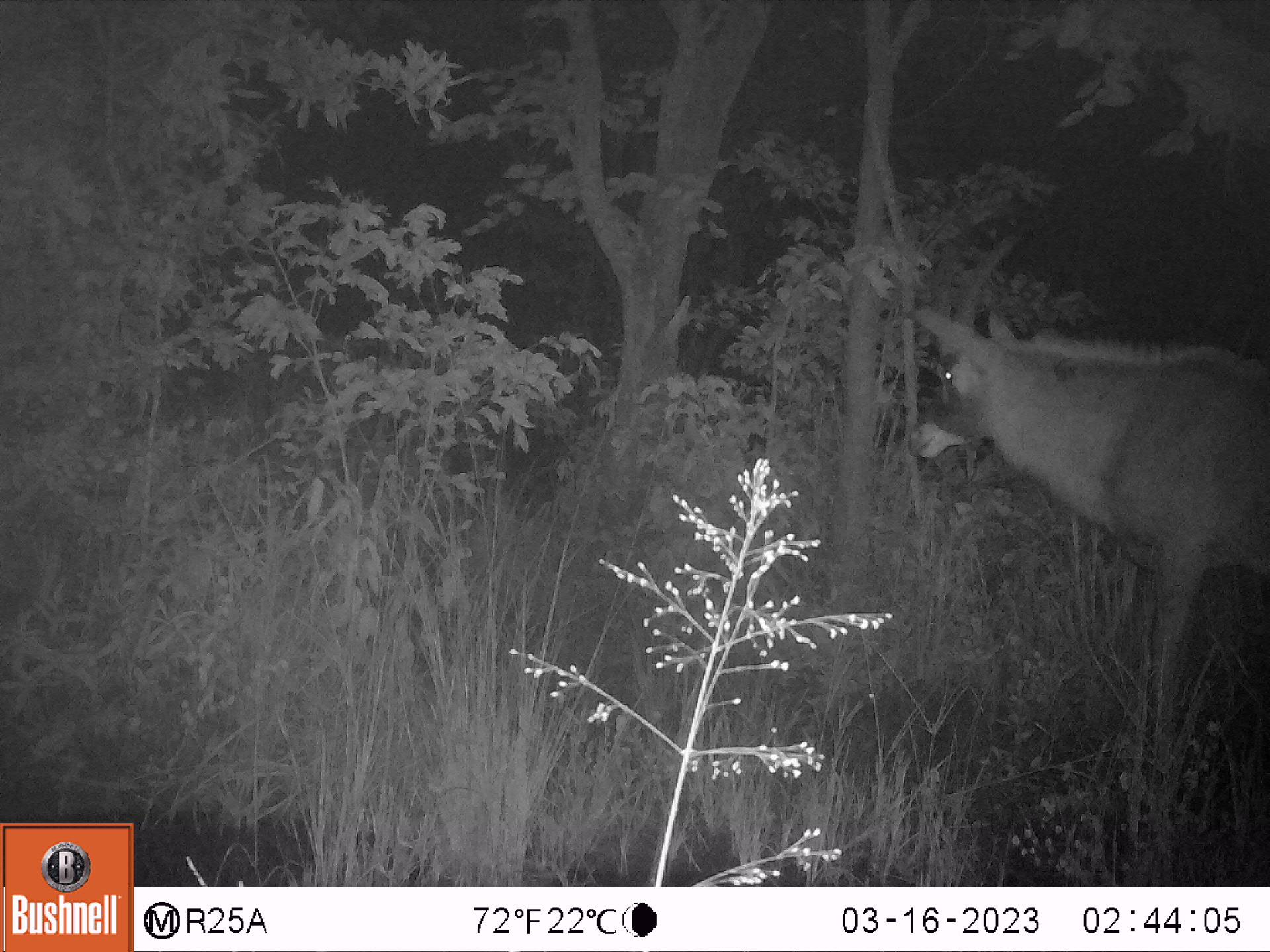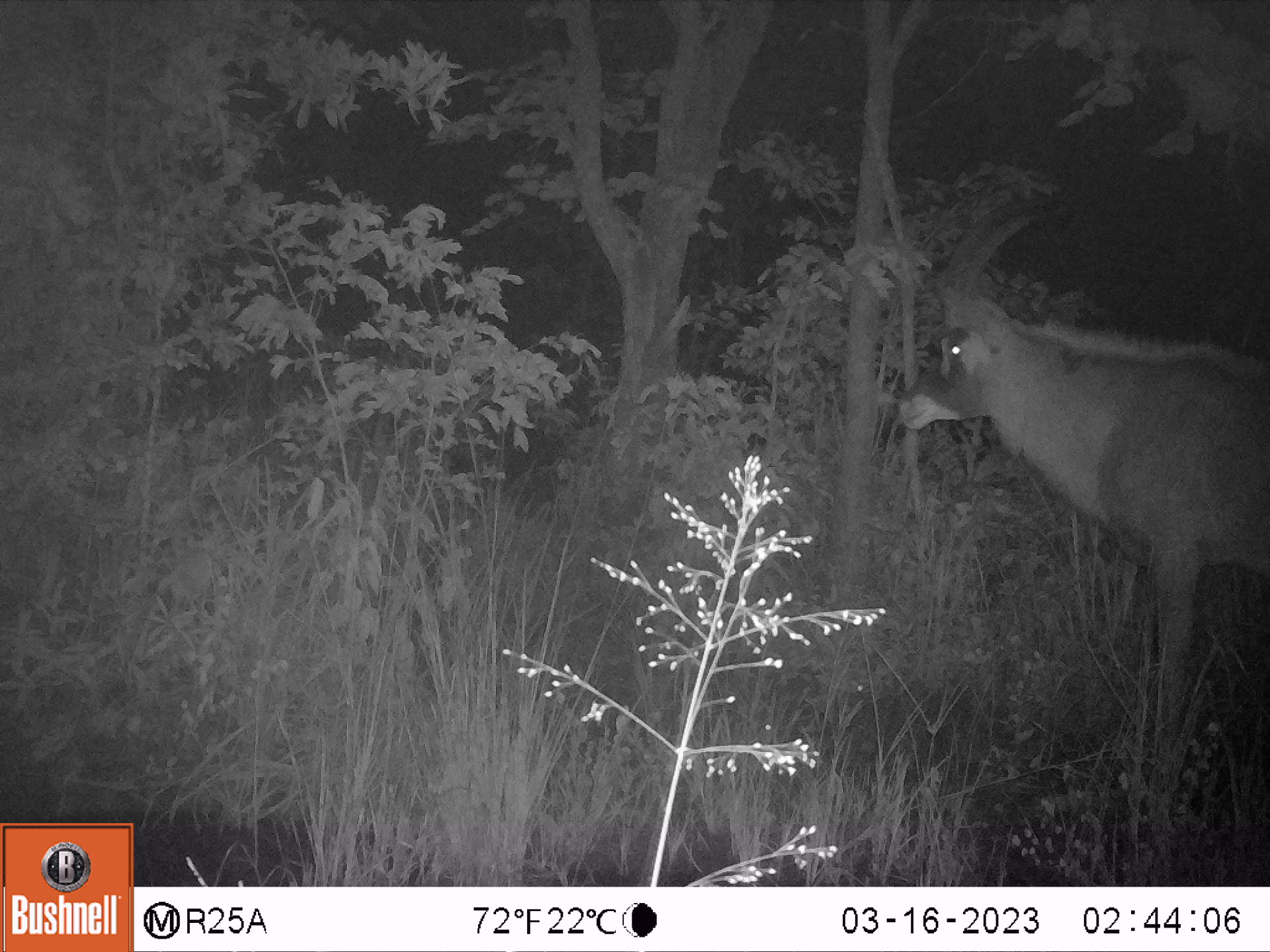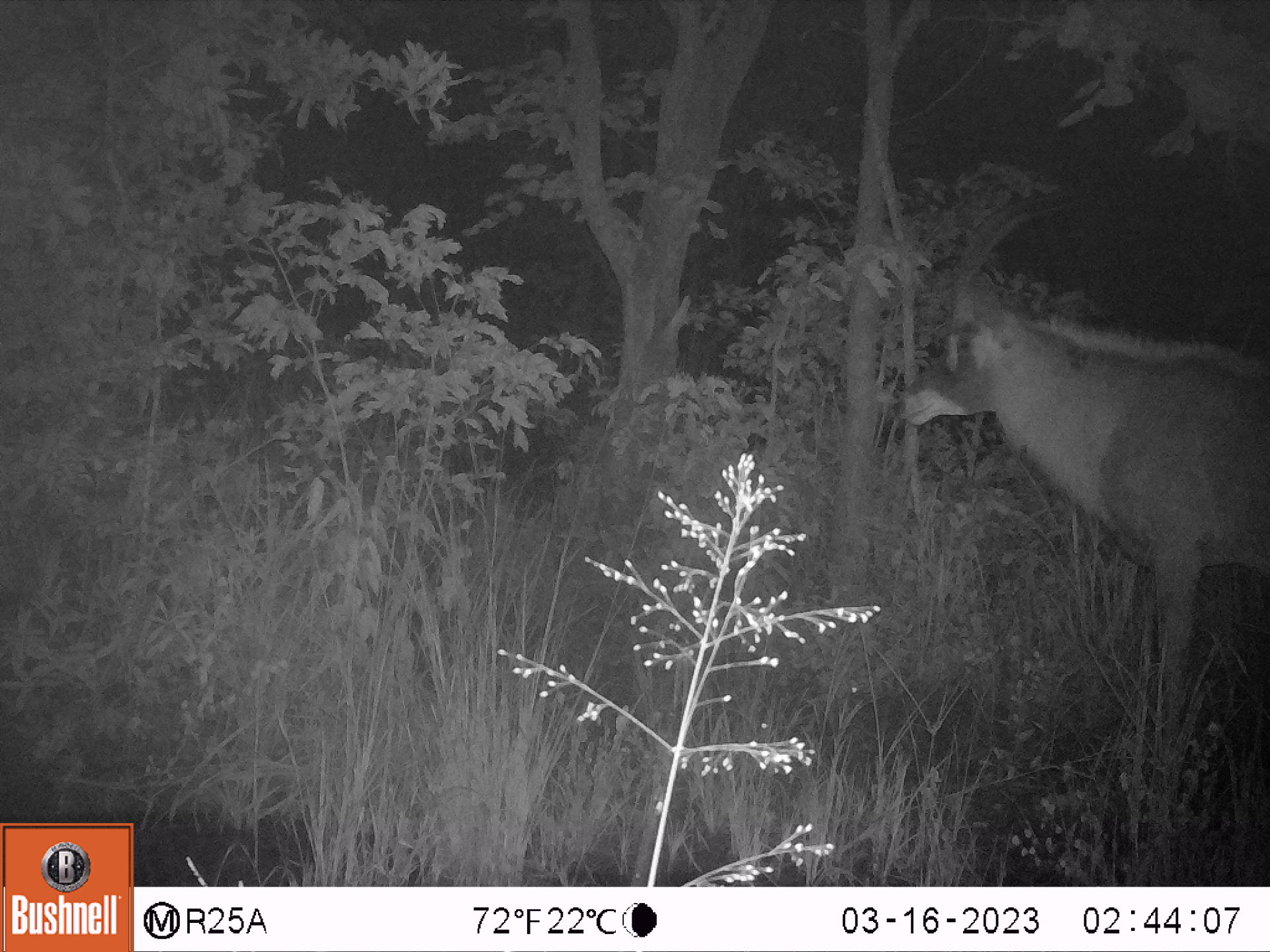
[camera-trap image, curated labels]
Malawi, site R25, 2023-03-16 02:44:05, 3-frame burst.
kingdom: Animalia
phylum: Chordata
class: Mammalia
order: Artiodactyla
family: Bovidae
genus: Hippotragus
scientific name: Hippotragus equinus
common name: roan antelope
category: roan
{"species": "roan (roan antelope) (Hippotragus equinus)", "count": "1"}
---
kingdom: Animalia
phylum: Chordata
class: Mammalia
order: Artiodactyla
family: Bovidae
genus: Hippotragus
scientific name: Hippotragus niger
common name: sable antelope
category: sable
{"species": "sable (sable antelope) (Hippotragus niger)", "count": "1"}